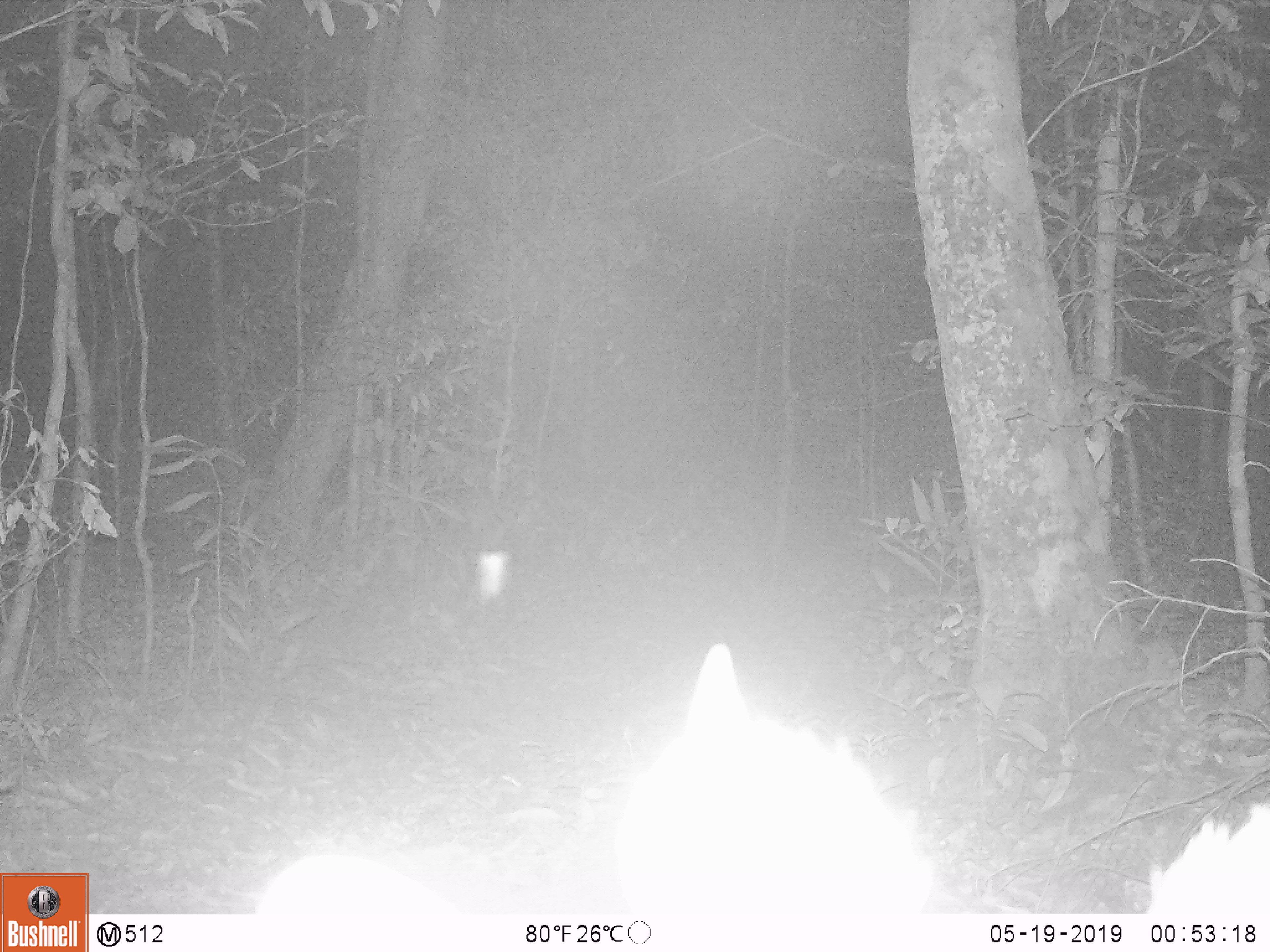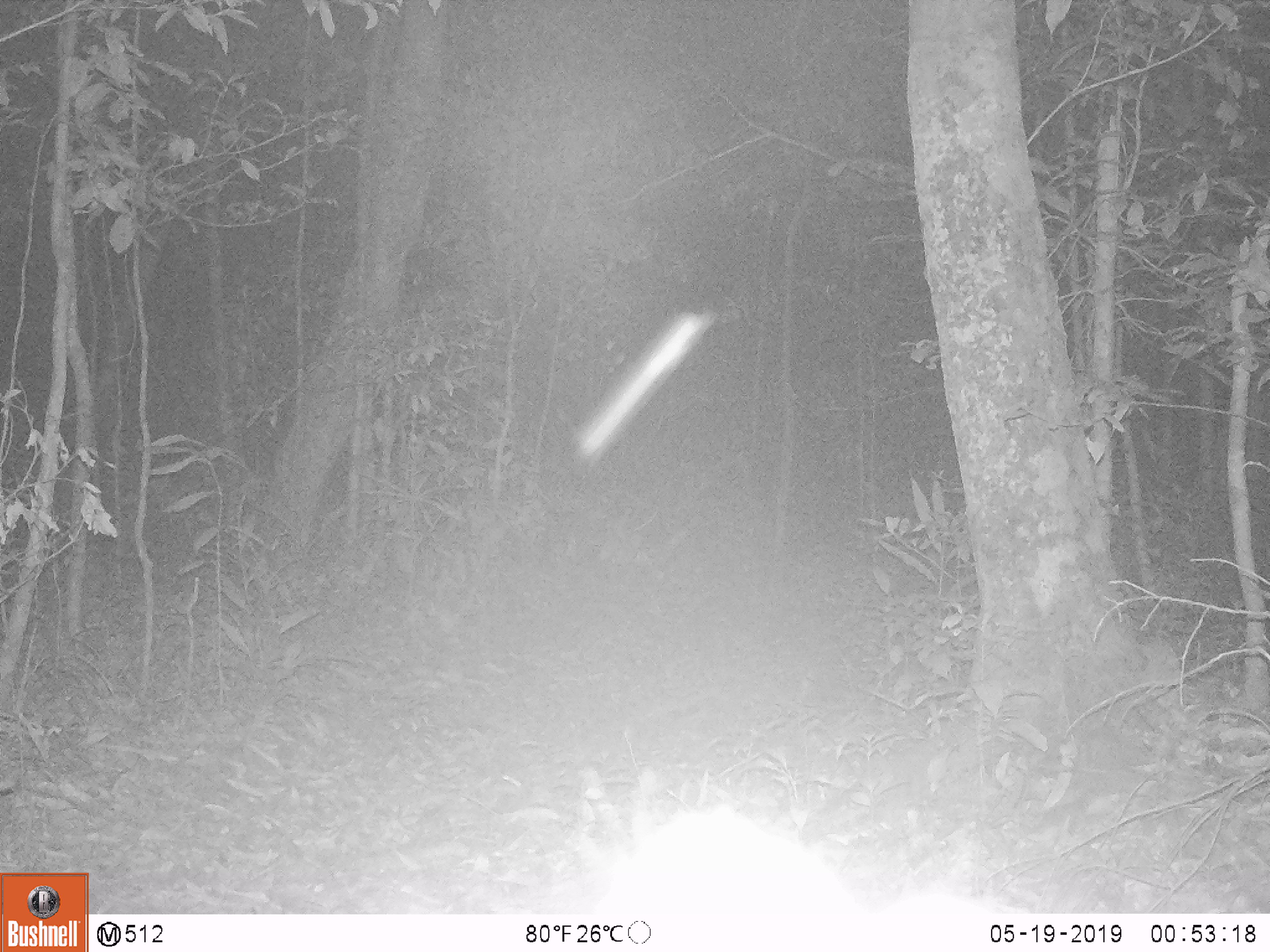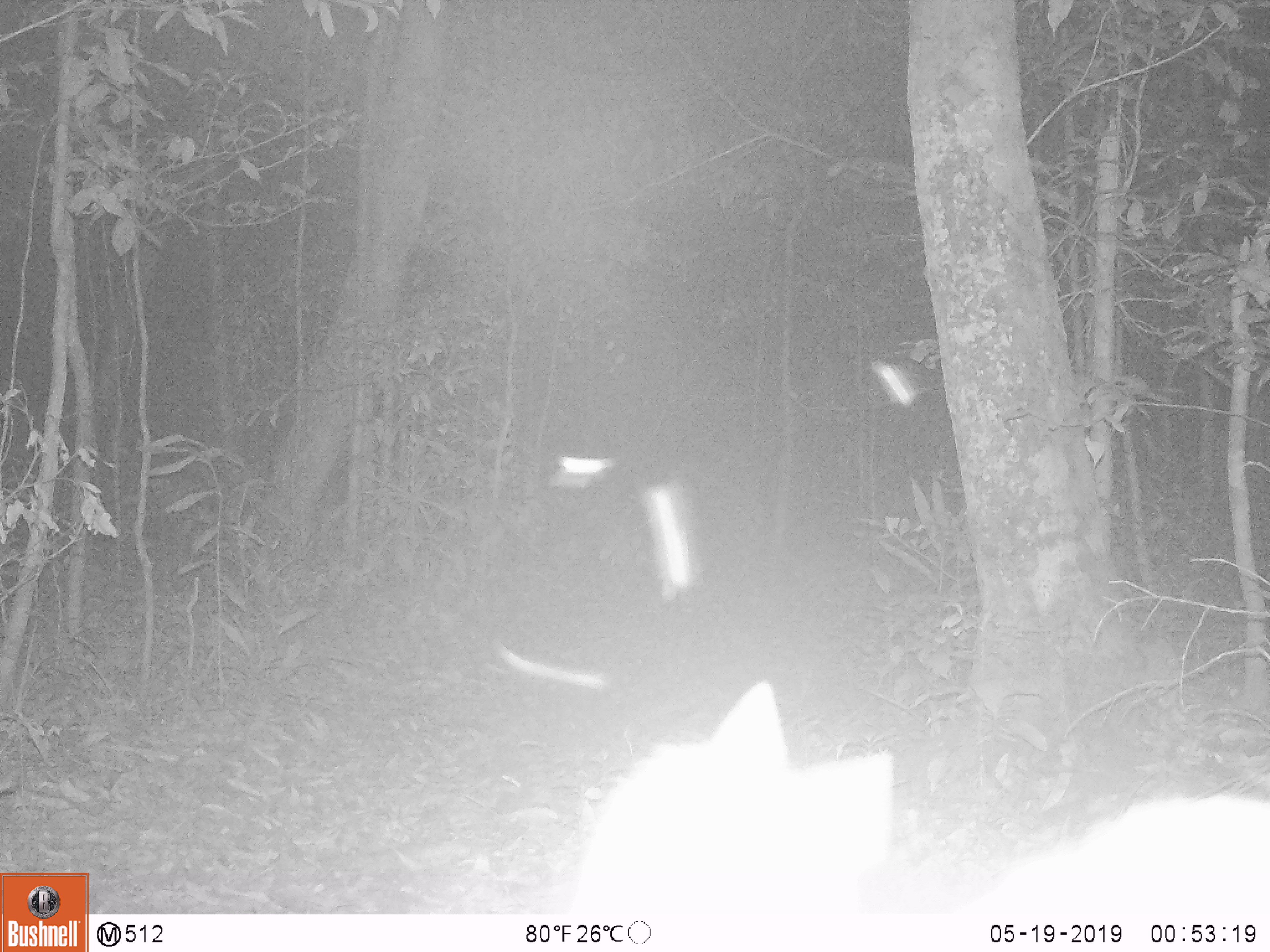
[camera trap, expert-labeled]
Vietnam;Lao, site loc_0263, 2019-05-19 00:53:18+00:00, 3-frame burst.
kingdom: Animalia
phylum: Chordata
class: Mammalia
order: Artiodactyla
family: Cervidae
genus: Muntiacus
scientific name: Muntiacus vuquangensis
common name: large-antlered muntjac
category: large antlered muntjac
Large antlered muntjac (large-antlered muntjac) (Muntiacus vuquangensis). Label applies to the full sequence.